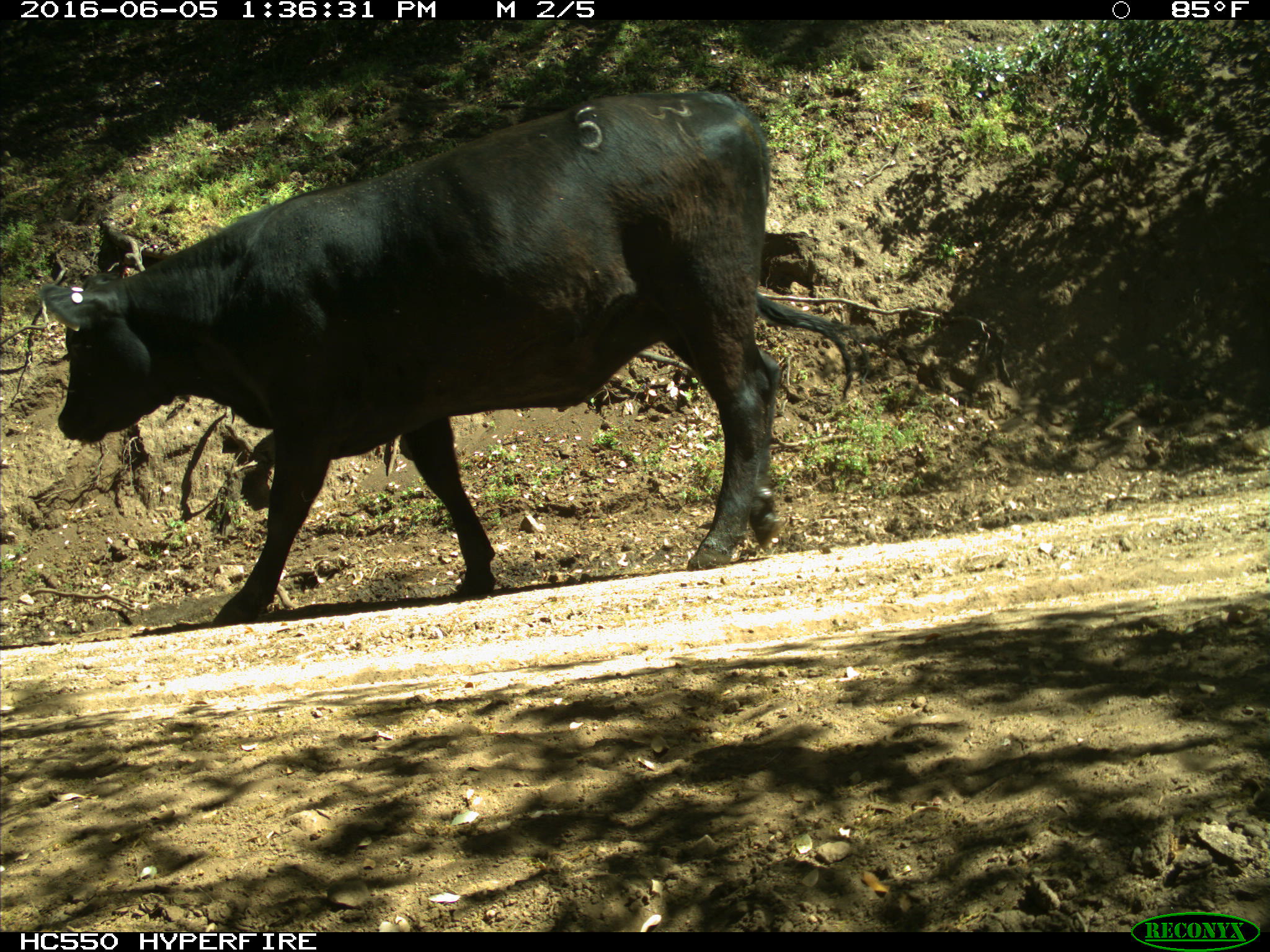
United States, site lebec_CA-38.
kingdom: Animalia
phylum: Chordata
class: Mammalia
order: Artiodactyla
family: Bovidae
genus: Bos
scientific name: Bos taurus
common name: domestic cow